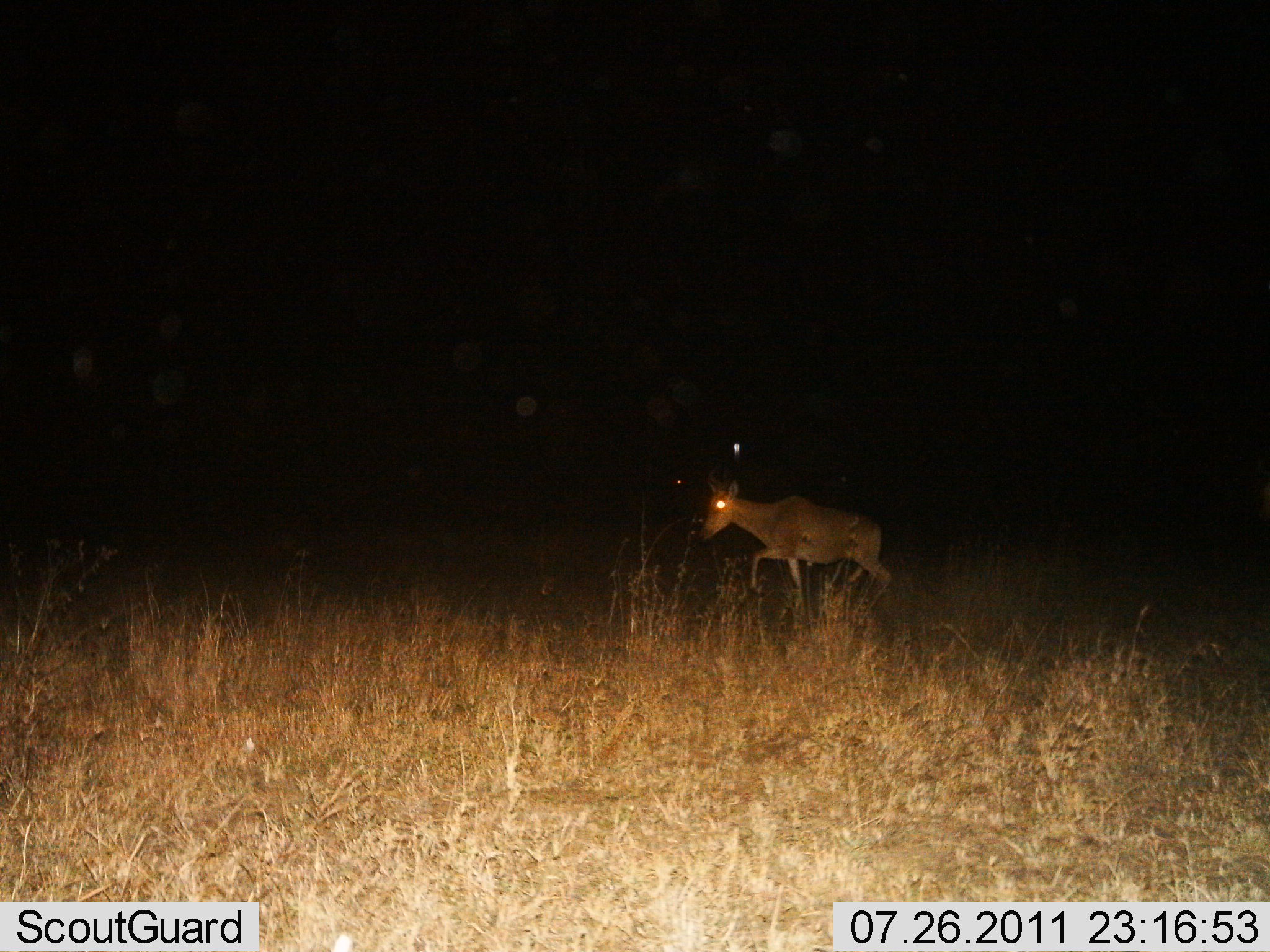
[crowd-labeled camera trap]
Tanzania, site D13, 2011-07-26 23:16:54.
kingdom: Animalia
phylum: Chordata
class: Mammalia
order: Artiodactyla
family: Bovidae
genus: Alcelaphus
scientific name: Alcelaphus buselaphus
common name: hartebeest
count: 1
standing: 12%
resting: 0%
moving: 88%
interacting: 0%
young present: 0%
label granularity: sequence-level